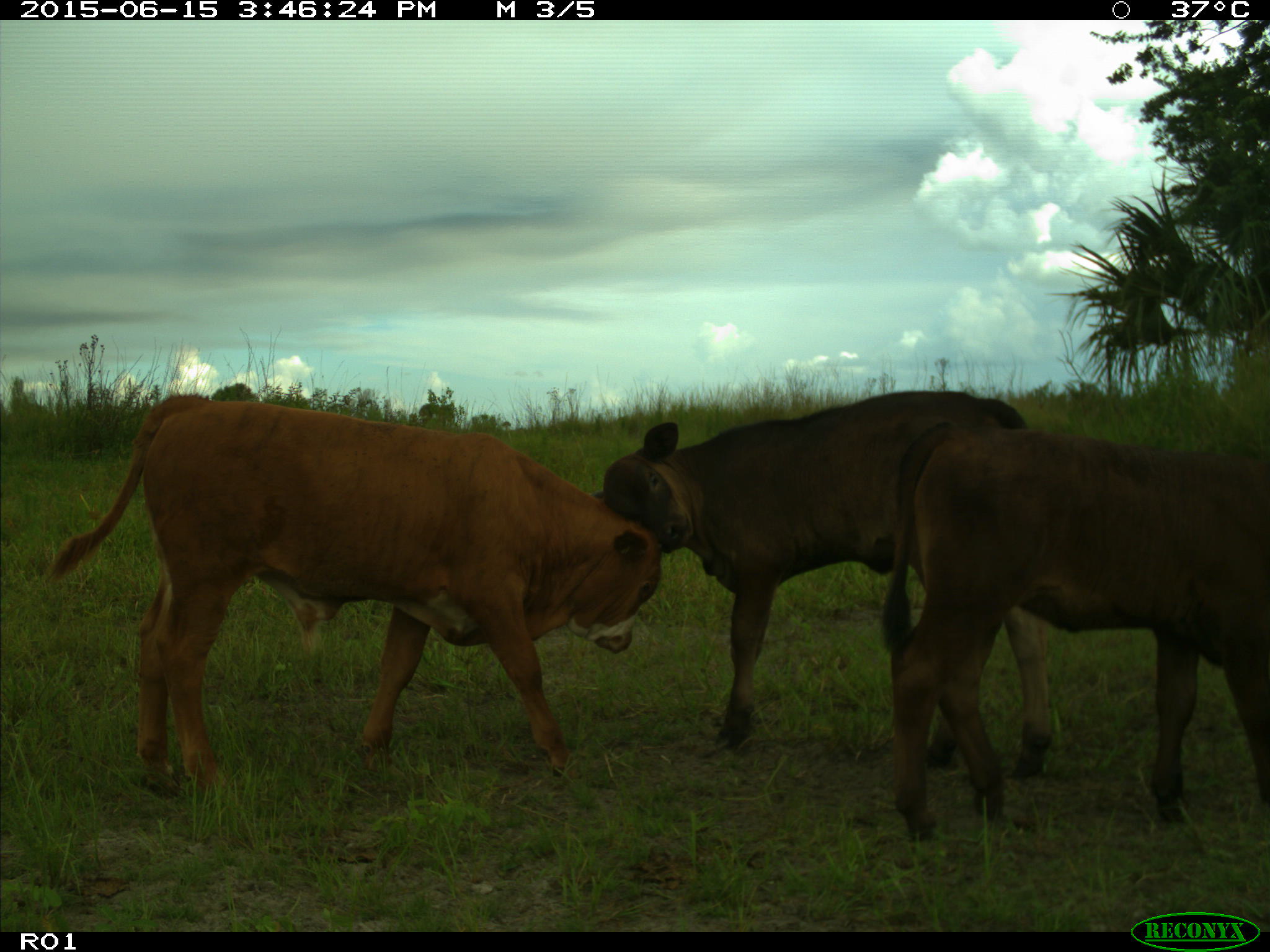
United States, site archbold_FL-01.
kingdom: Animalia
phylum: Chordata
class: Mammalia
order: Artiodactyla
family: Bovidae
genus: Bos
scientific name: Bos taurus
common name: domestic cow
Bos taurus (domestic cow).